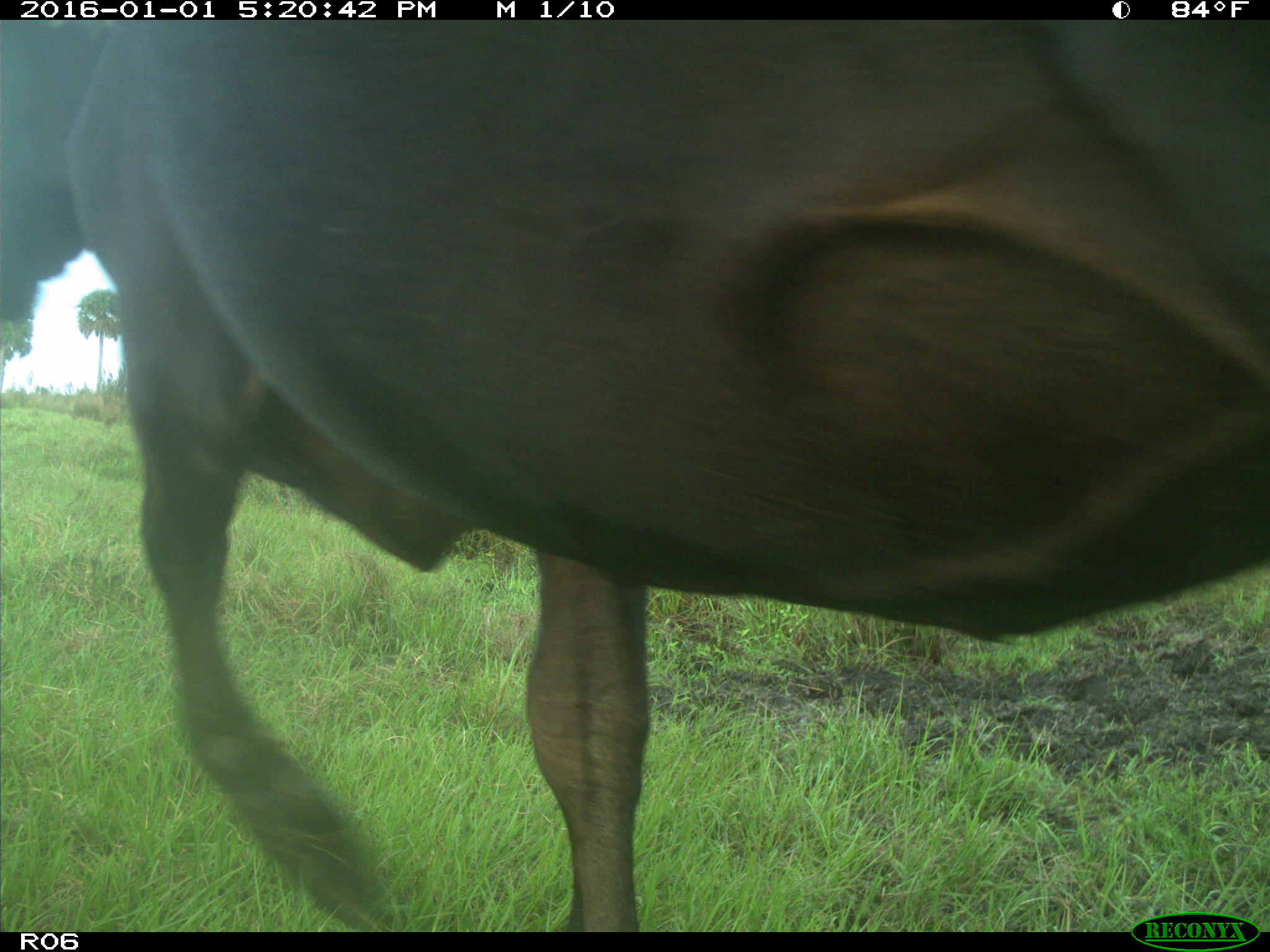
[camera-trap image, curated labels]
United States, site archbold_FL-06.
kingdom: Animalia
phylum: Chordata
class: Mammalia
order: Artiodactyla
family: Bovidae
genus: Bos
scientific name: Bos taurus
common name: domestic cow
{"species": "Bos taurus (domestic cow)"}